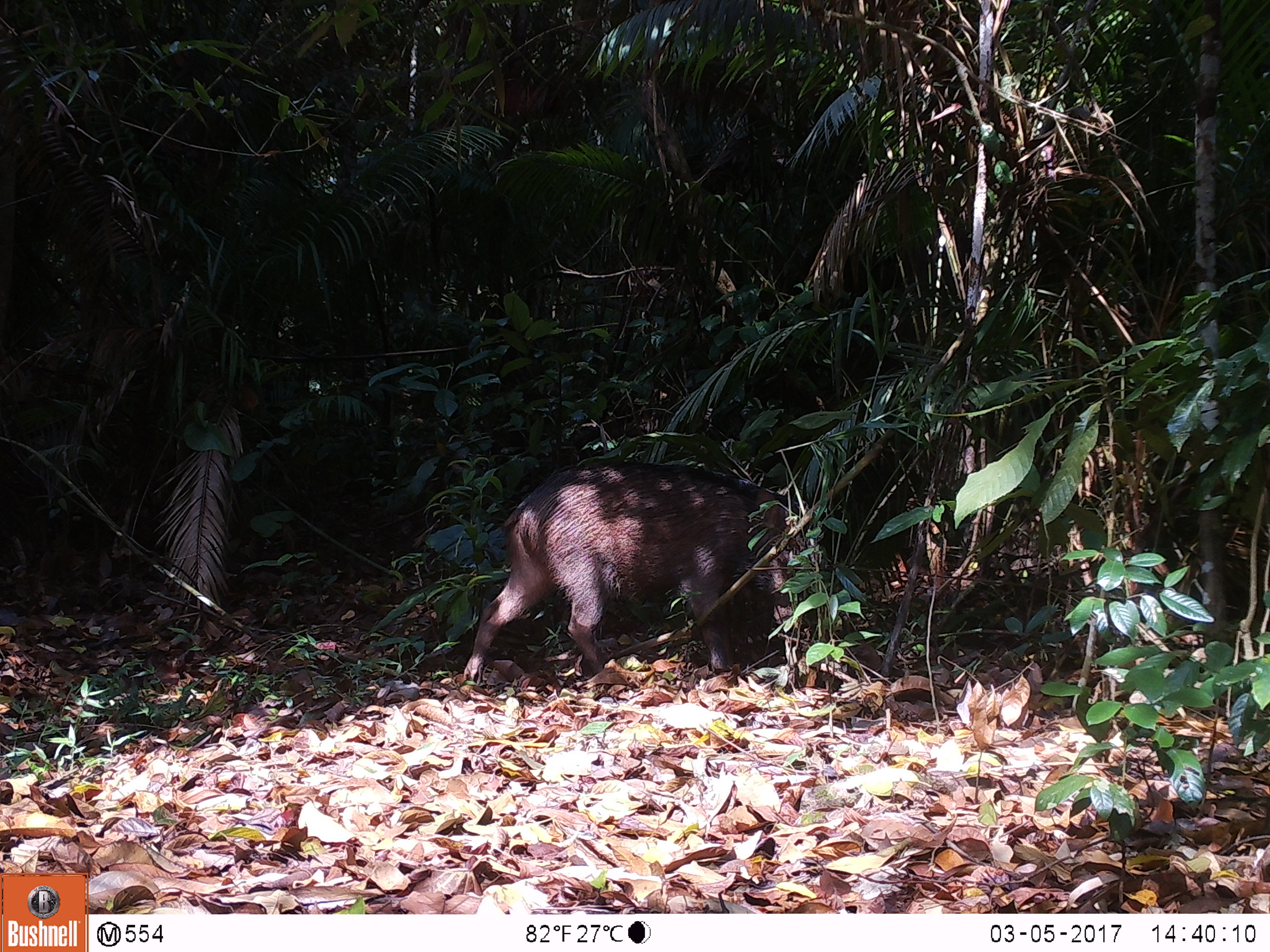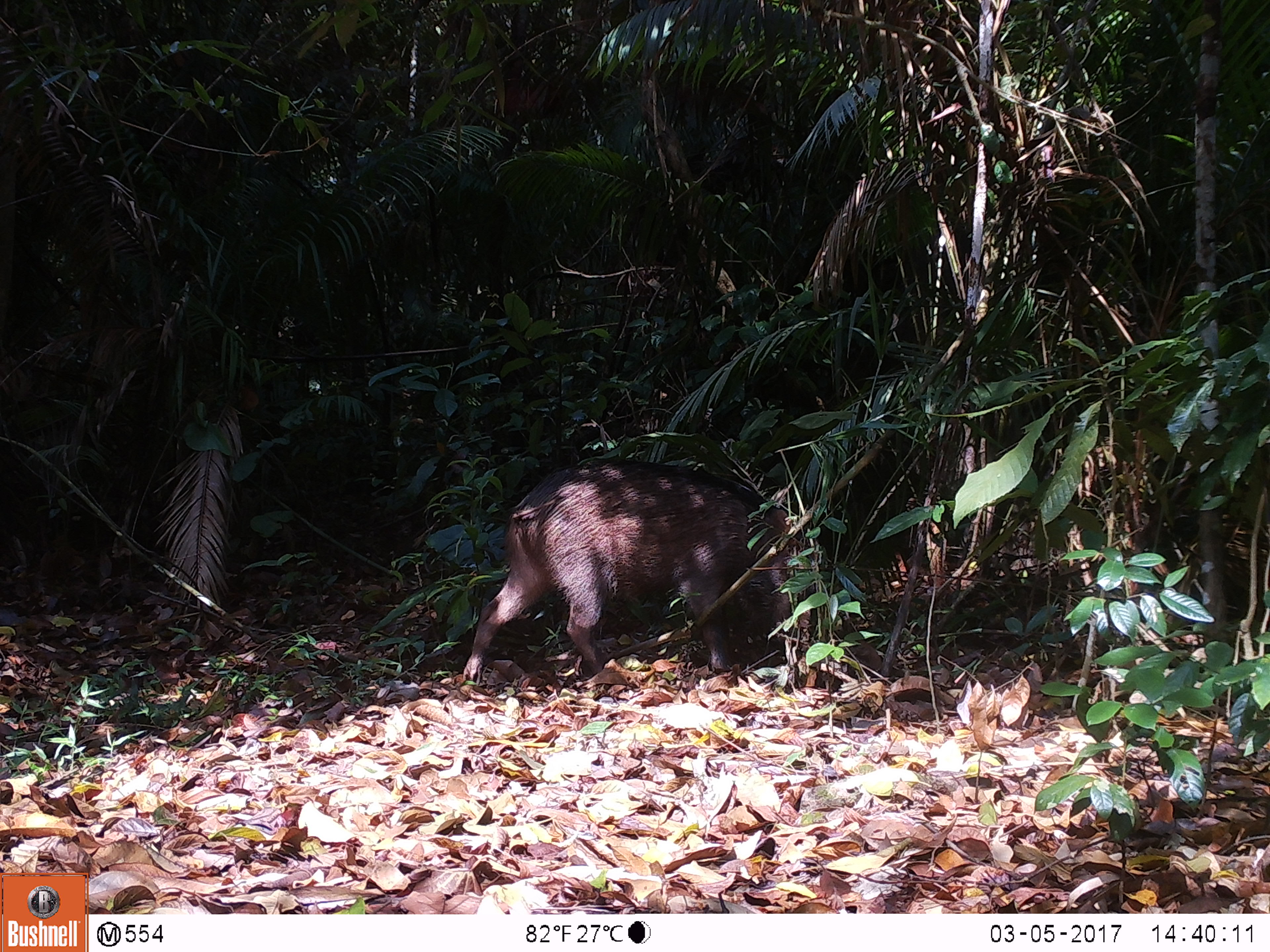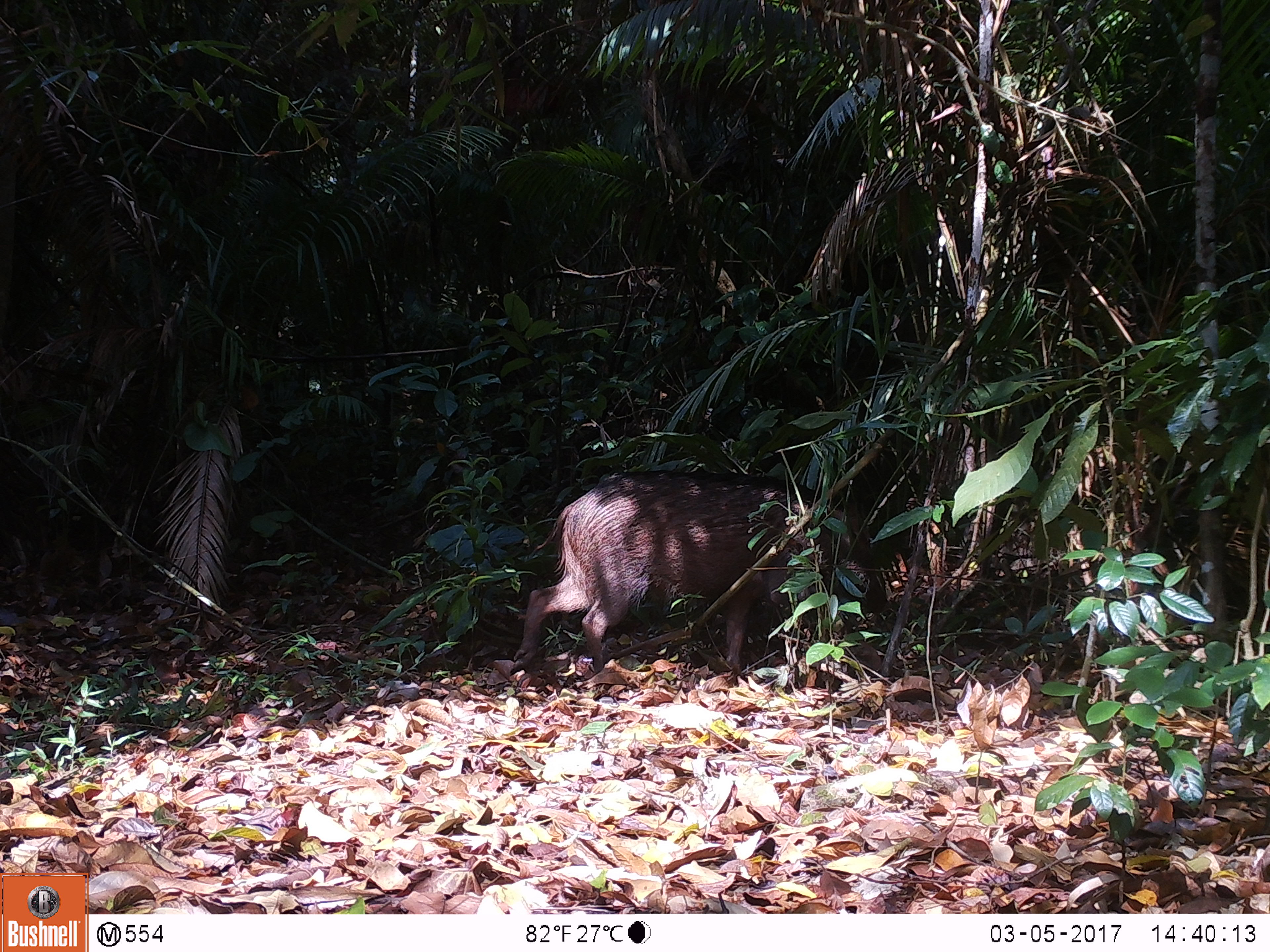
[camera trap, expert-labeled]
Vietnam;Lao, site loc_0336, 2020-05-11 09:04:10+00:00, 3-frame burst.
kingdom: Animalia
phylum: Chordata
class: Mammalia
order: Artiodactyla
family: Suidae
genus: Sus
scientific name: Sus scrofa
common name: eurasian wild pig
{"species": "eurasian wild pig (Sus scrofa)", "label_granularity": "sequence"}